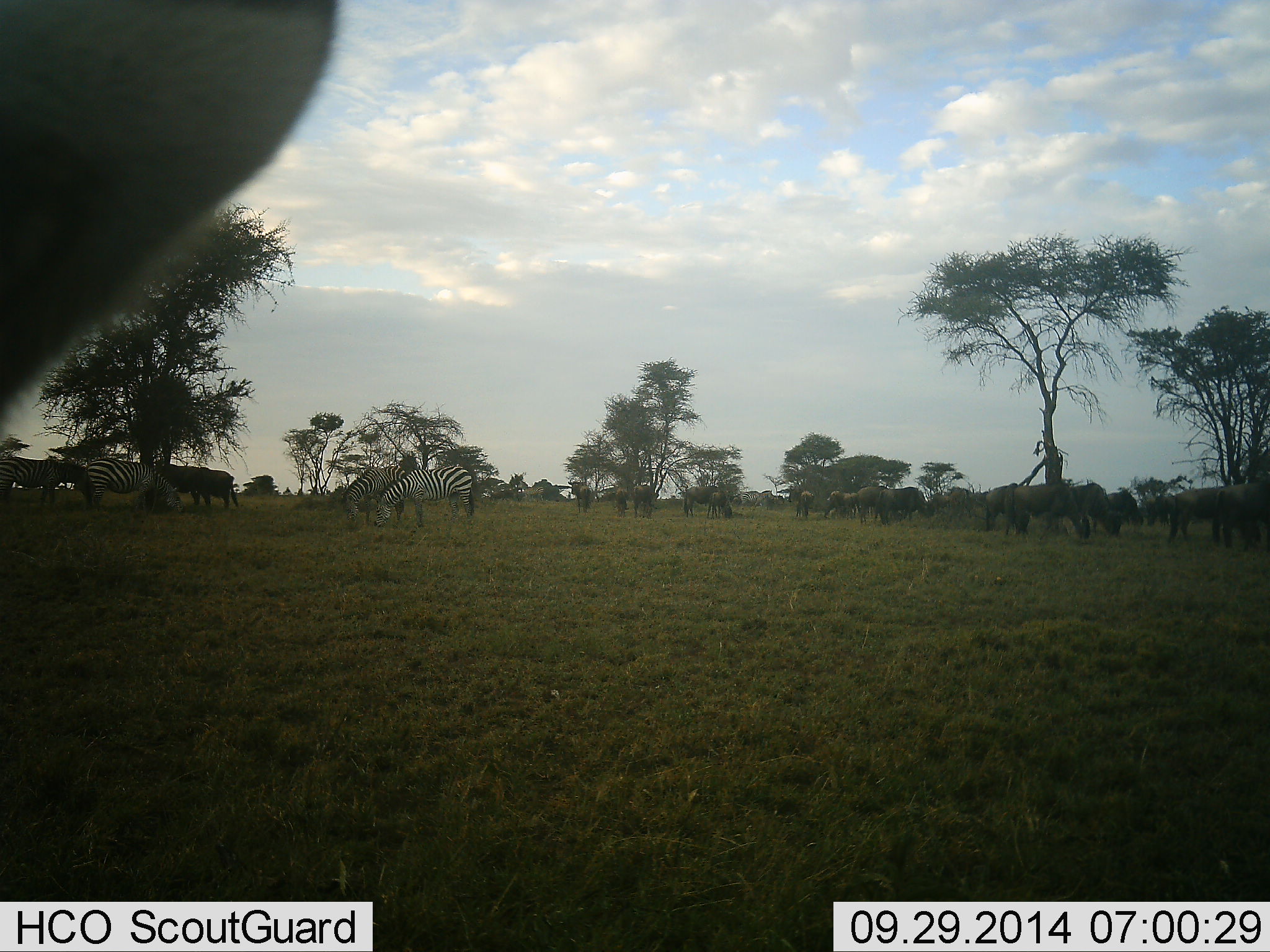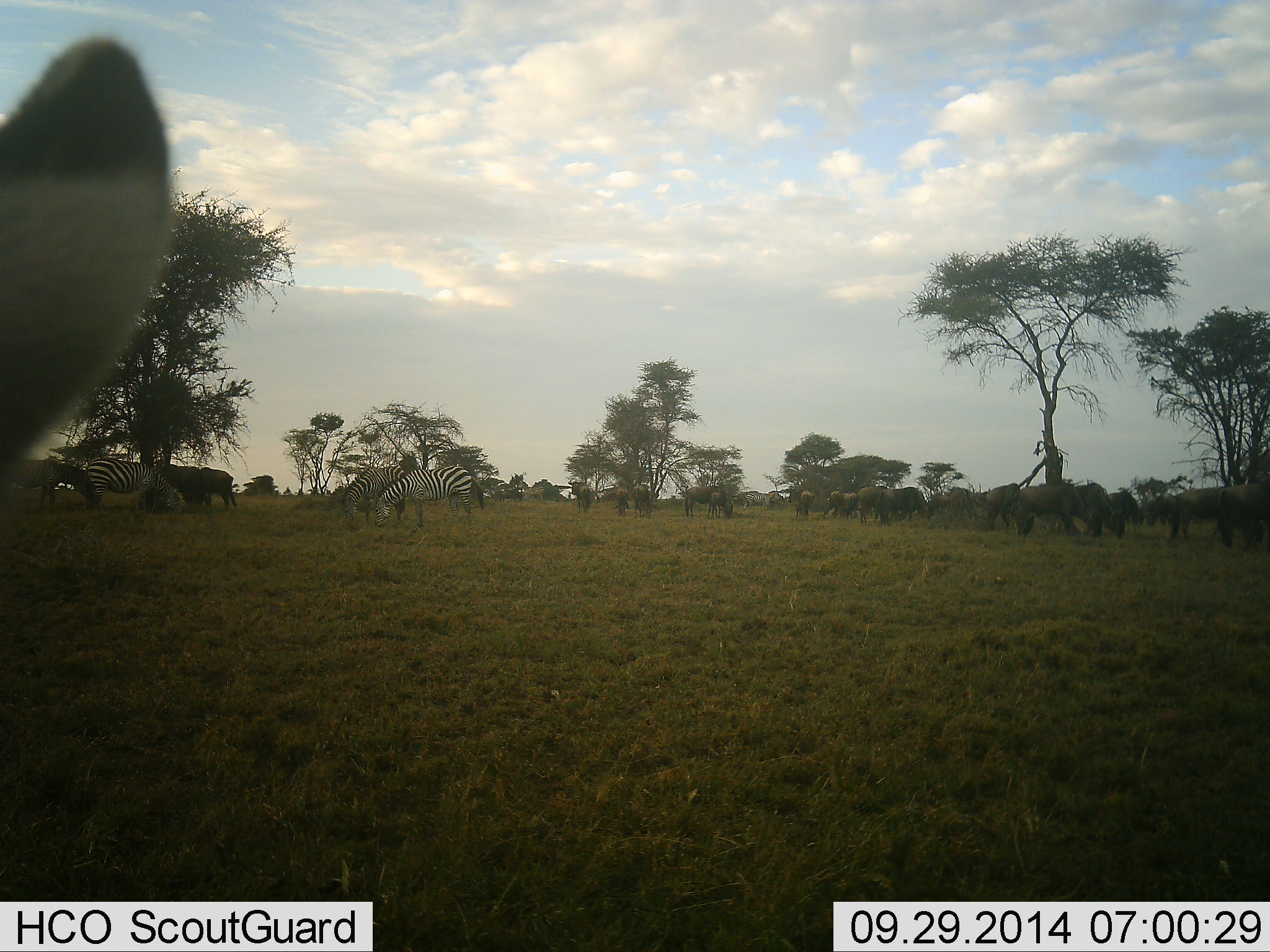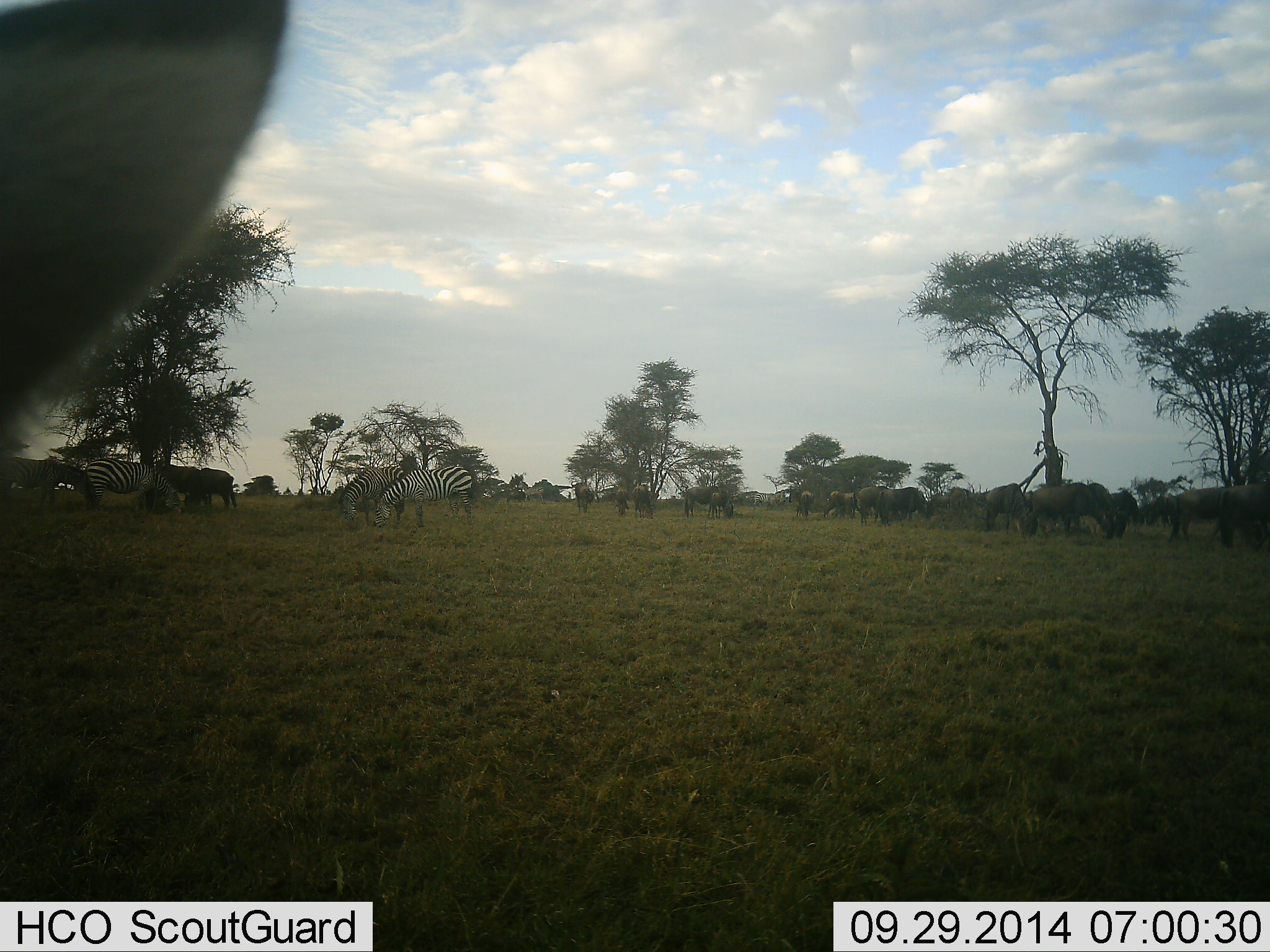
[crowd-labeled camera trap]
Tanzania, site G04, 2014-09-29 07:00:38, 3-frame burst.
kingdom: Animalia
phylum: Chordata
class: Mammalia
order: Artiodactyla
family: Bovidae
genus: Connochaetes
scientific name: Connochaetes taurinus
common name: blue wildebeest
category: wildebeest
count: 11-50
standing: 40%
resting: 0%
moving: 10%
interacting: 0%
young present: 0%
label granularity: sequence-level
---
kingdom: Animalia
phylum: Chordata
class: Mammalia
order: Perissodactyla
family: Equidae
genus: Equus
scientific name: Equus quagga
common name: plains zebra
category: zebra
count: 3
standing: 55%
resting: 0%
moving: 9%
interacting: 0%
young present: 0%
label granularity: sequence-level